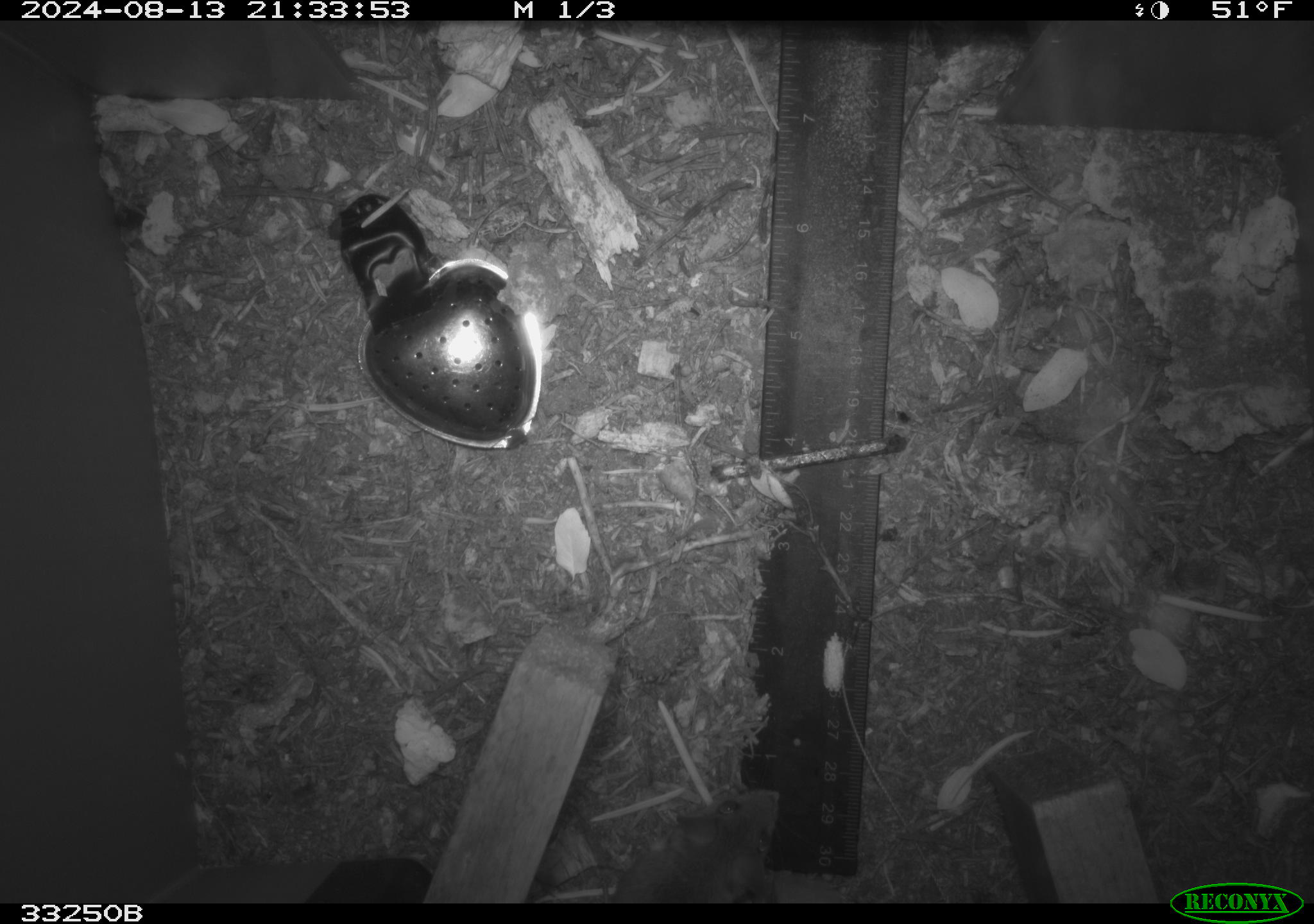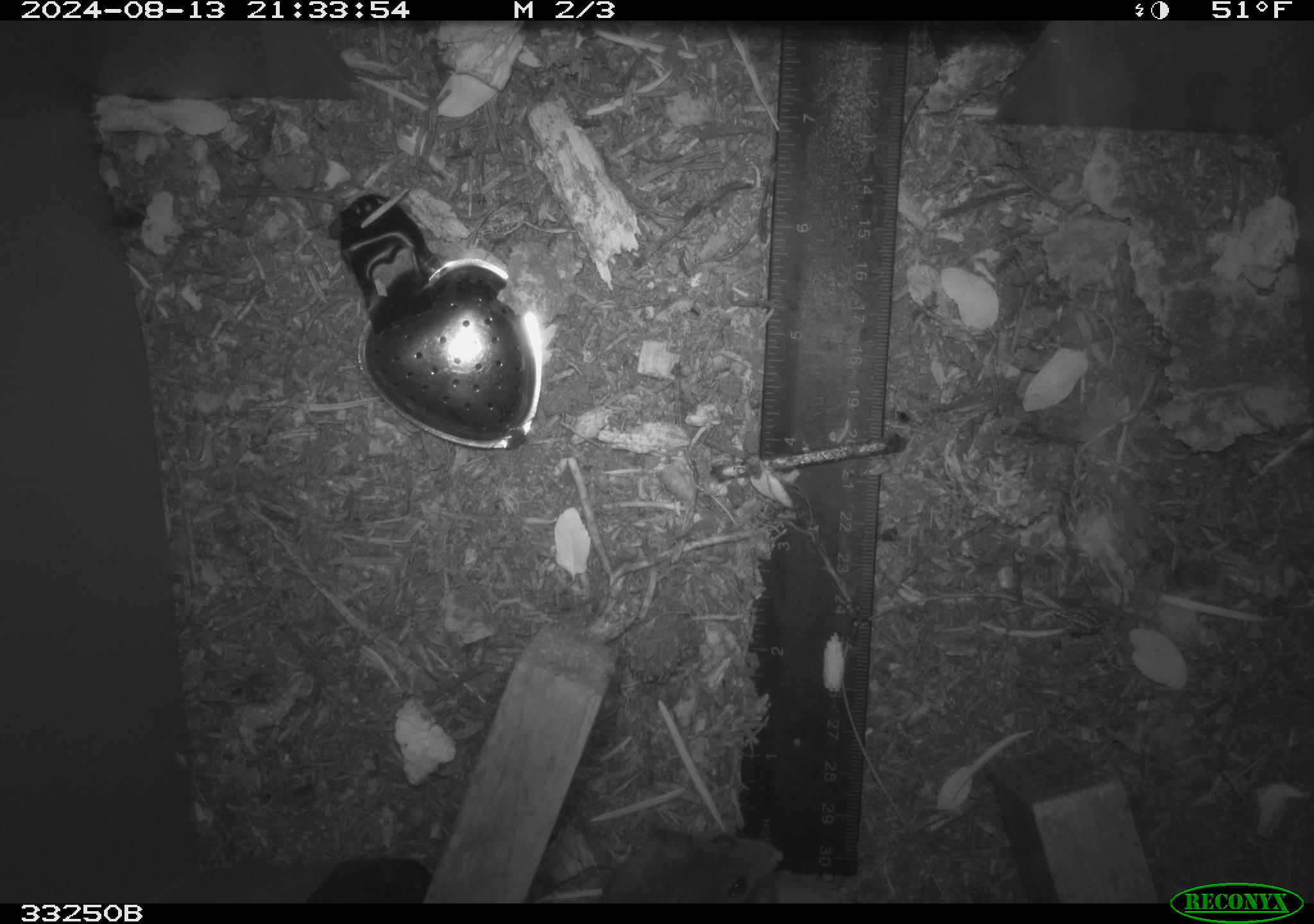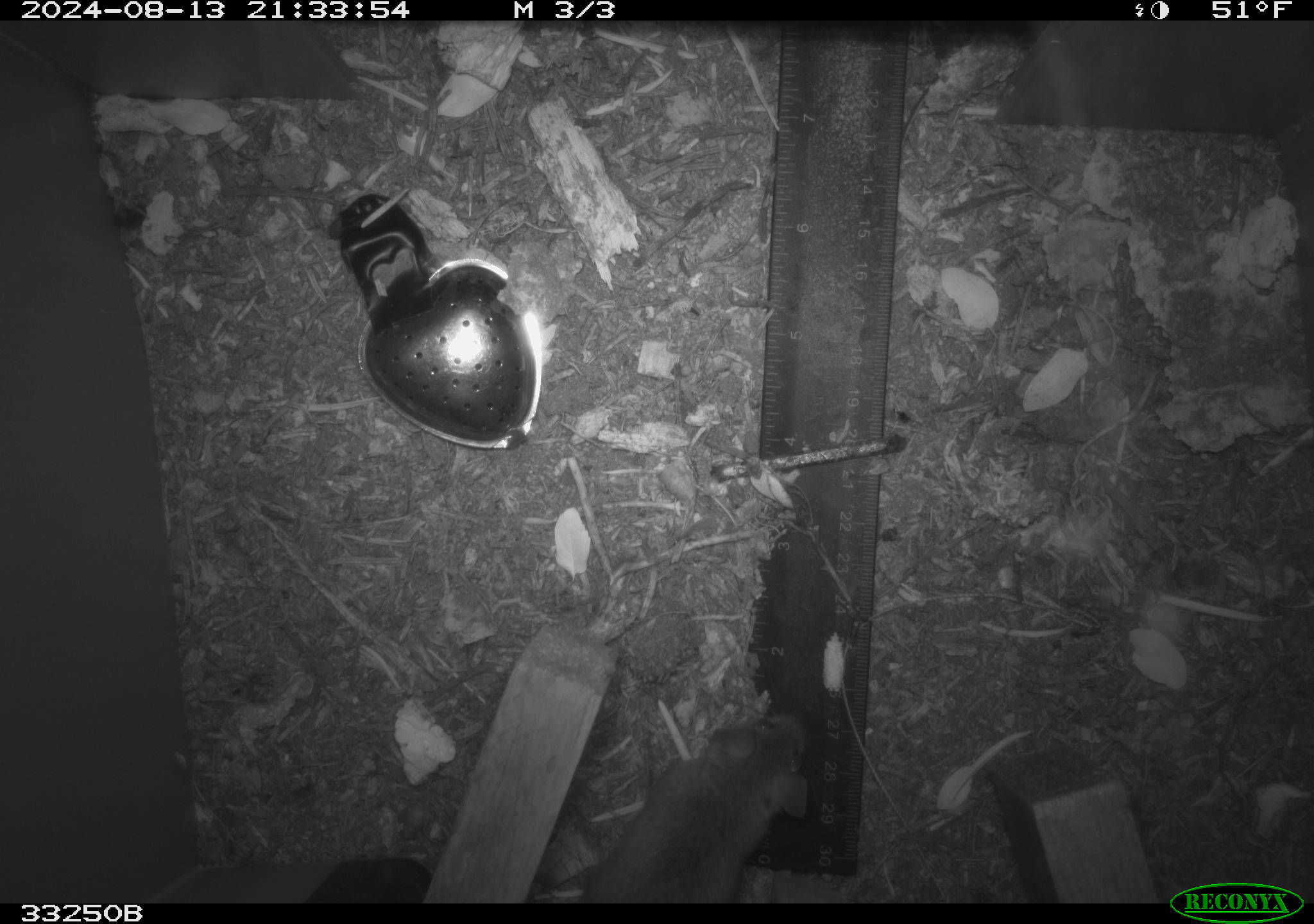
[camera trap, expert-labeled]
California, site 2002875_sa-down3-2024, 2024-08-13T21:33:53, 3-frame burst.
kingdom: Animalia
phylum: Chordata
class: Mammalia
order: Rodentia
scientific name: Rodentia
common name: rodent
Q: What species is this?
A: Rodent (Rodentia).